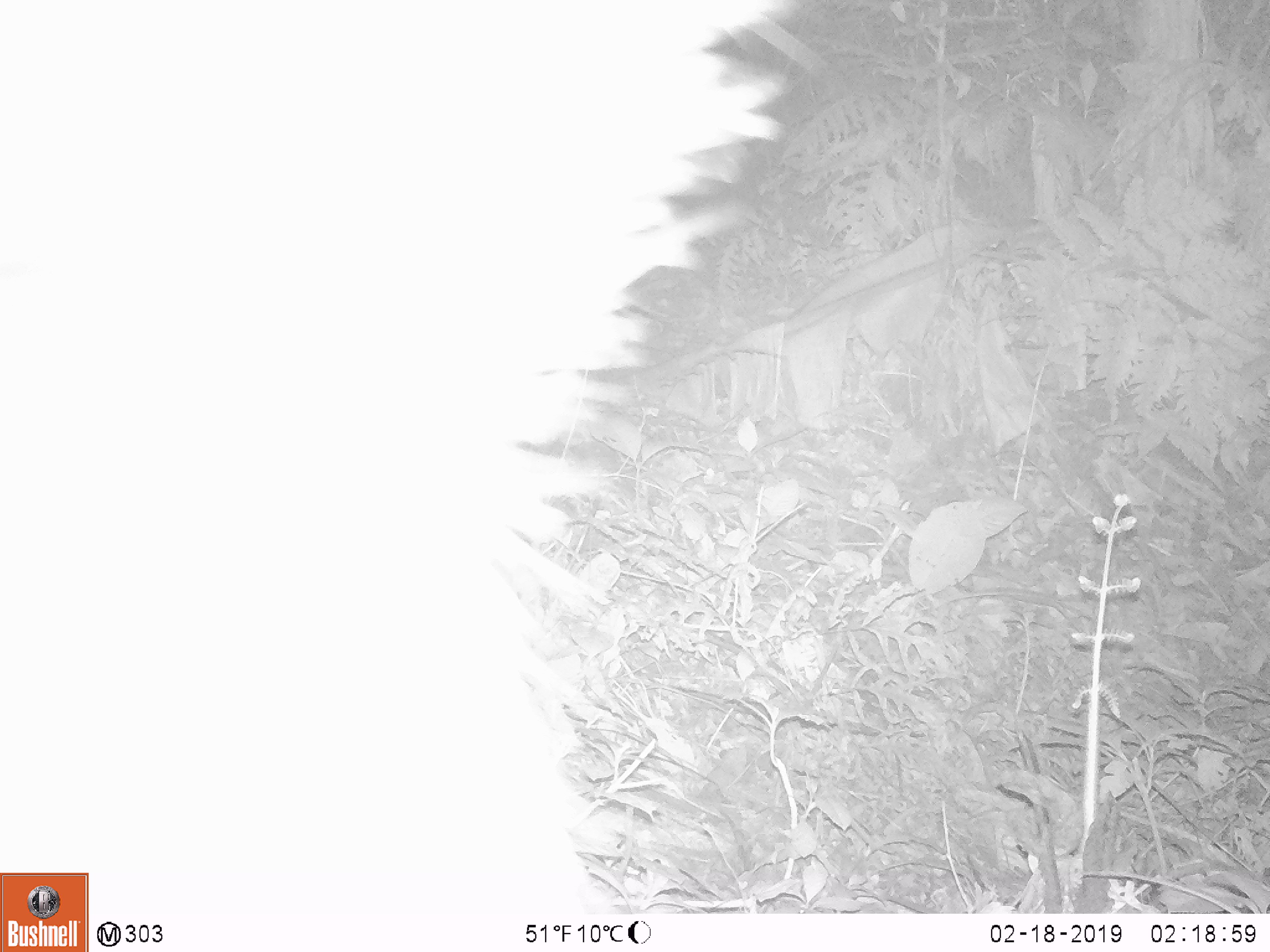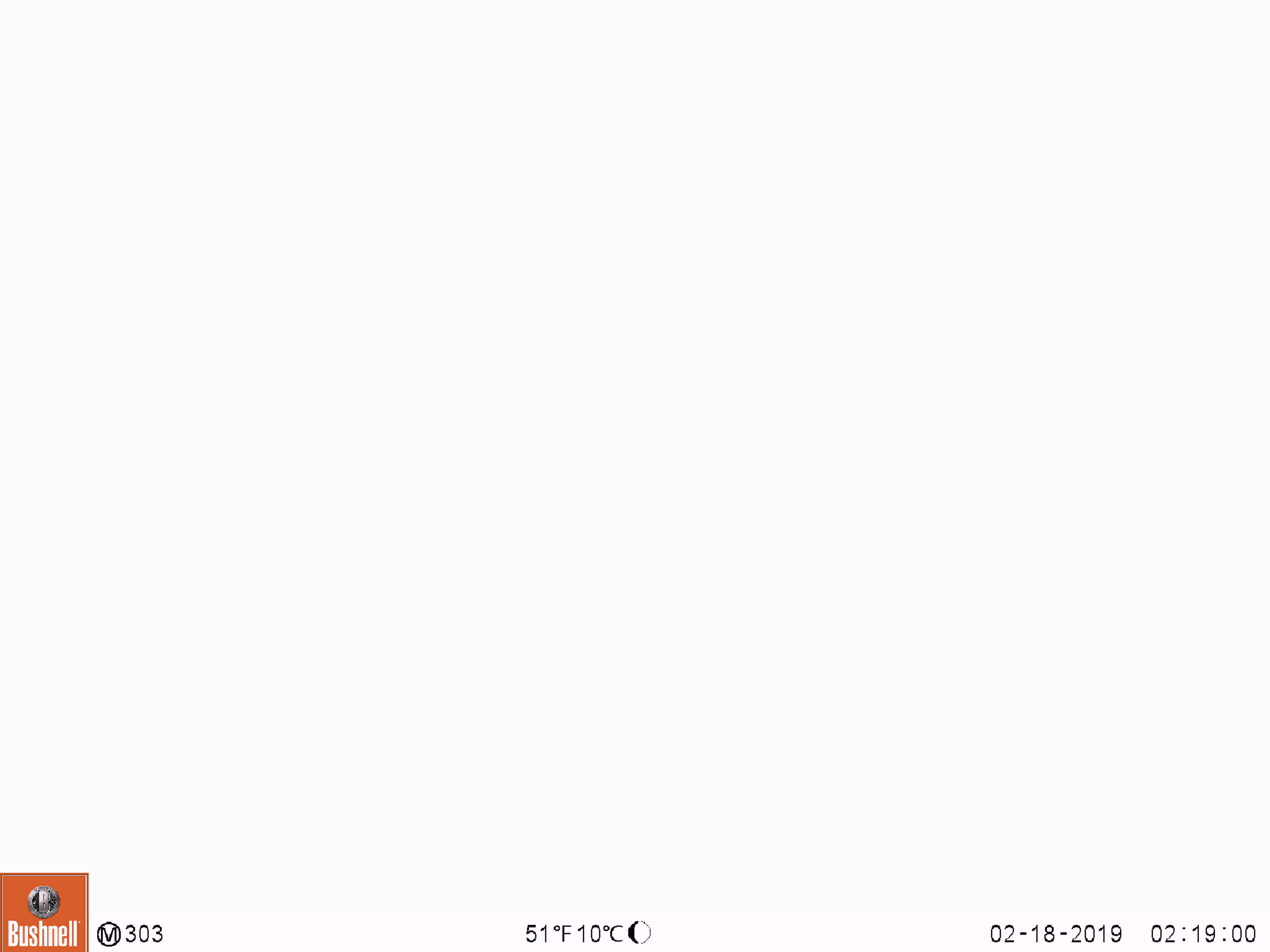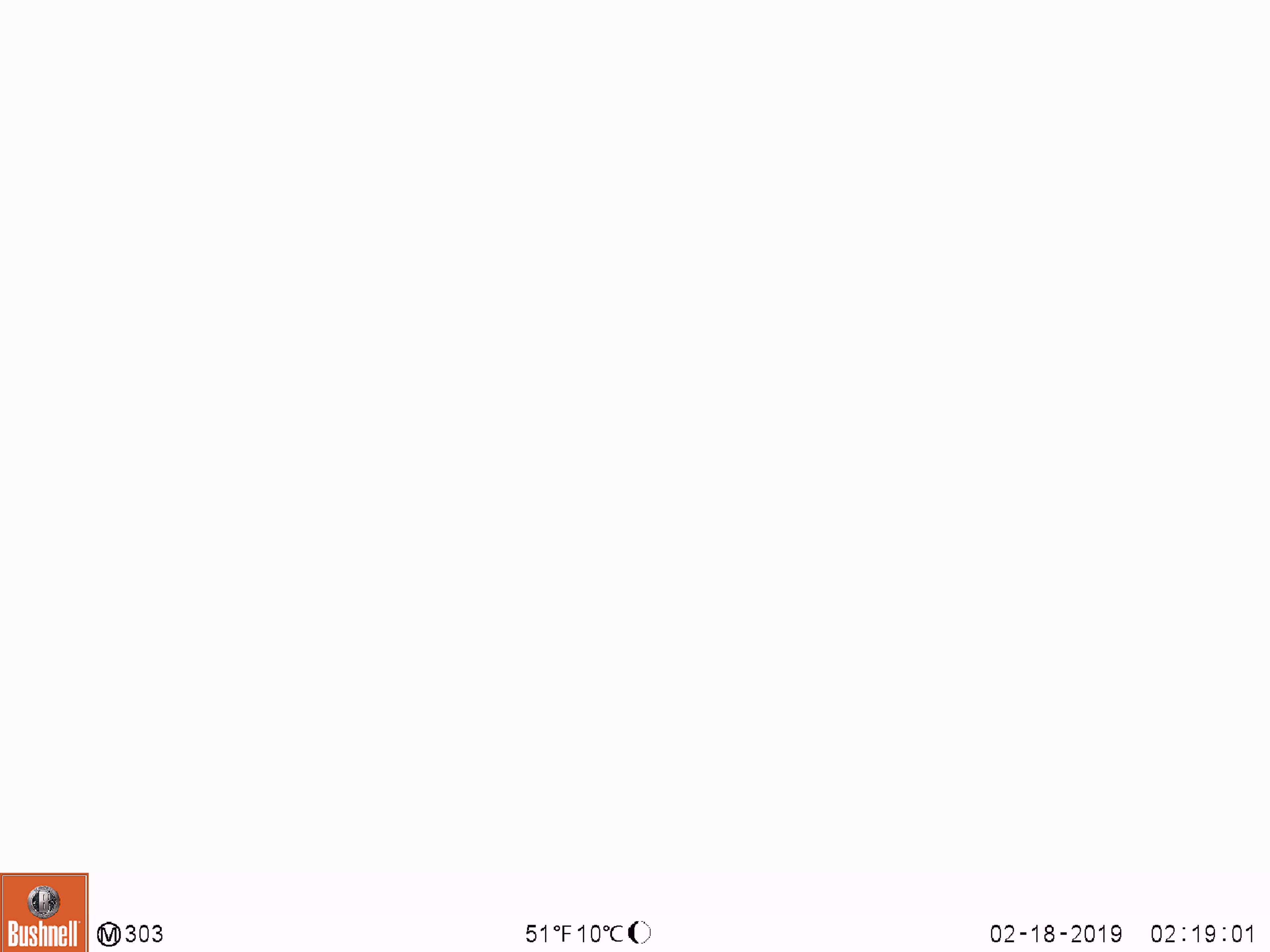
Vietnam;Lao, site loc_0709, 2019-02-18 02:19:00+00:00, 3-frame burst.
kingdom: Animalia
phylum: Chordata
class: Mammalia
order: Artiodactyla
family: Bovidae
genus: Capricornis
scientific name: Capricornis sumatraensis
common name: chinese serow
Chinese serow (Capricornis sumatraensis). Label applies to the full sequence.